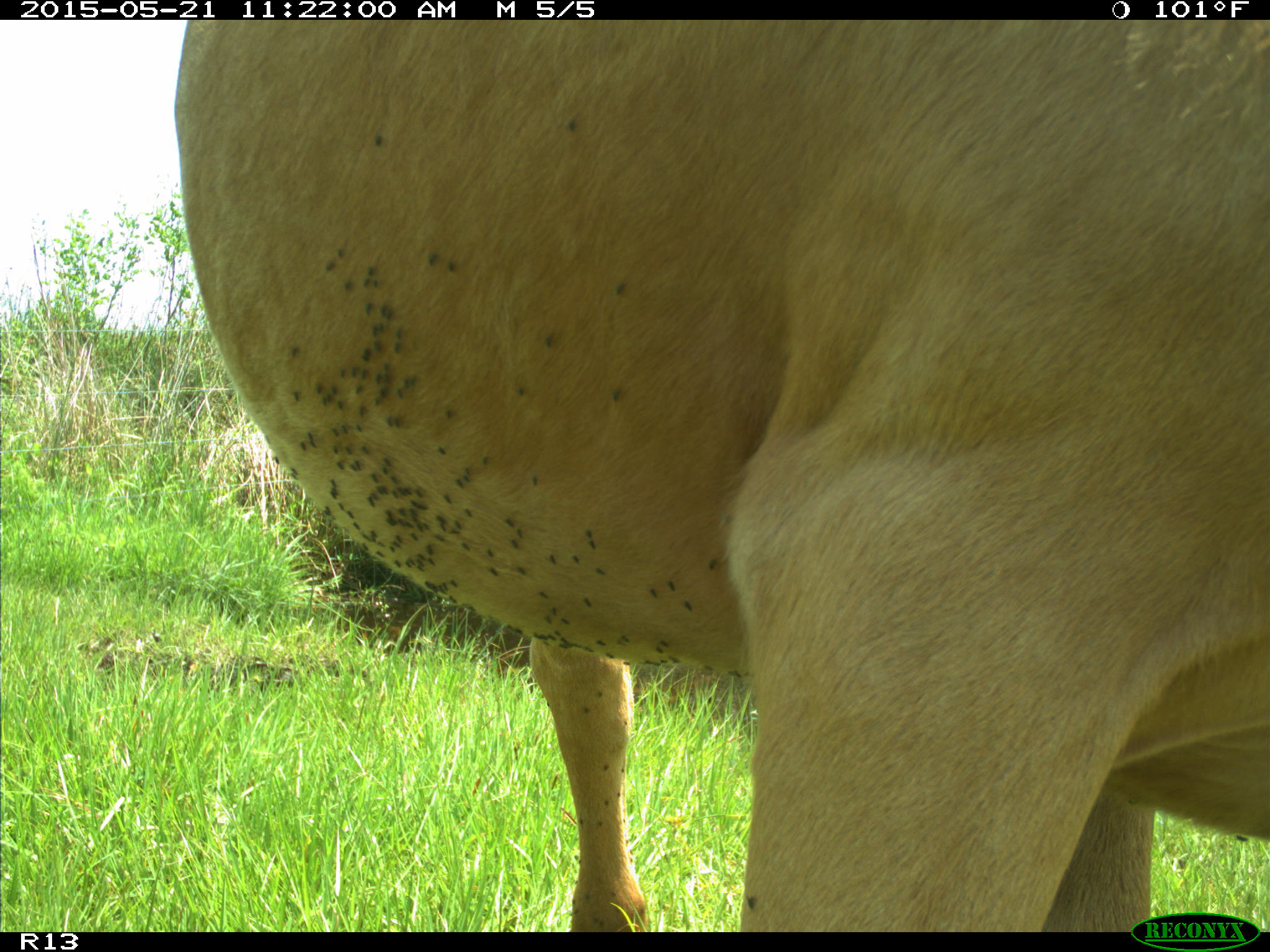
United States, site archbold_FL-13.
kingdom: Animalia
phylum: Chordata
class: Mammalia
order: Artiodactyla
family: Bovidae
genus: Bos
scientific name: Bos taurus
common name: domestic cow